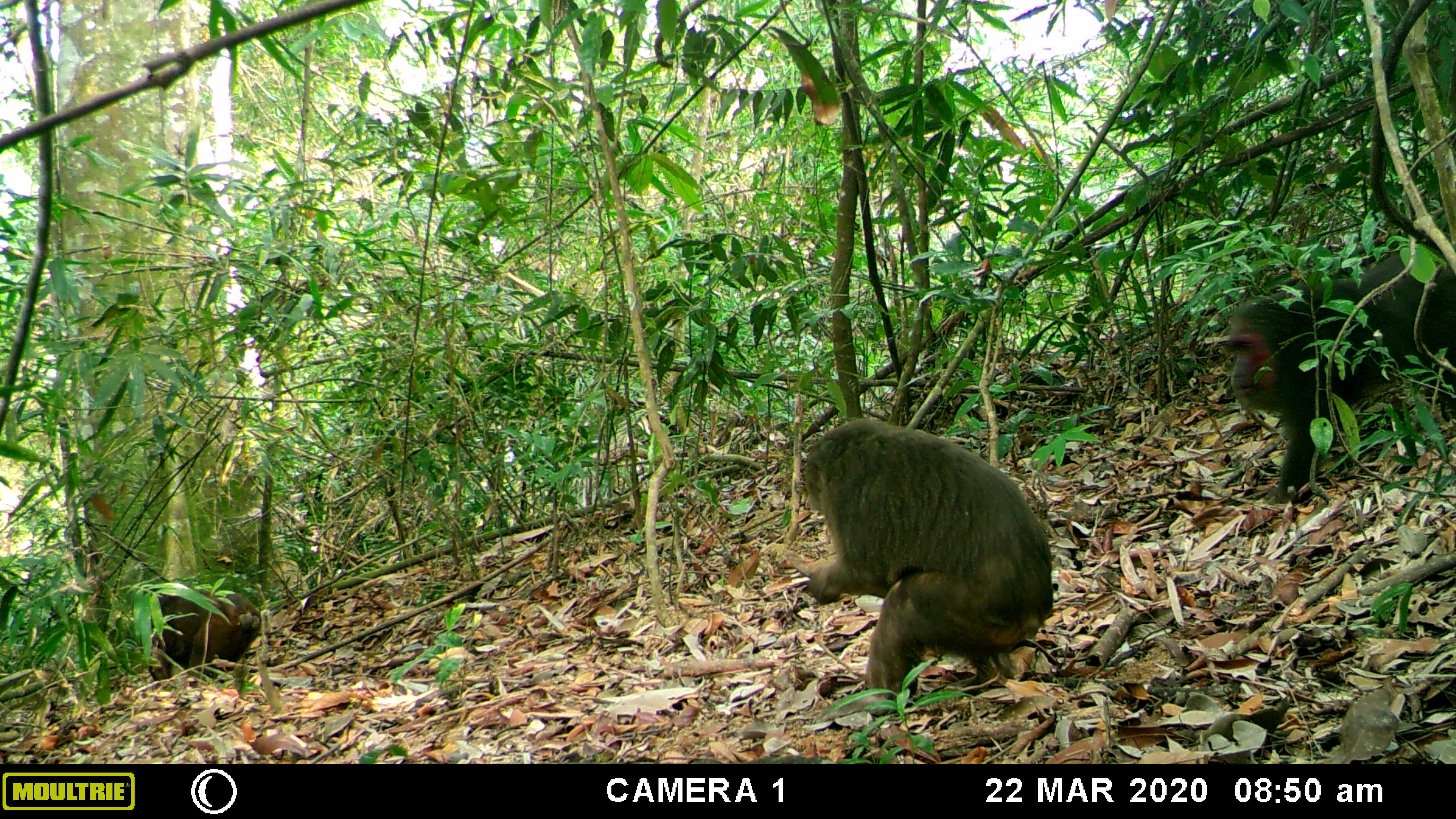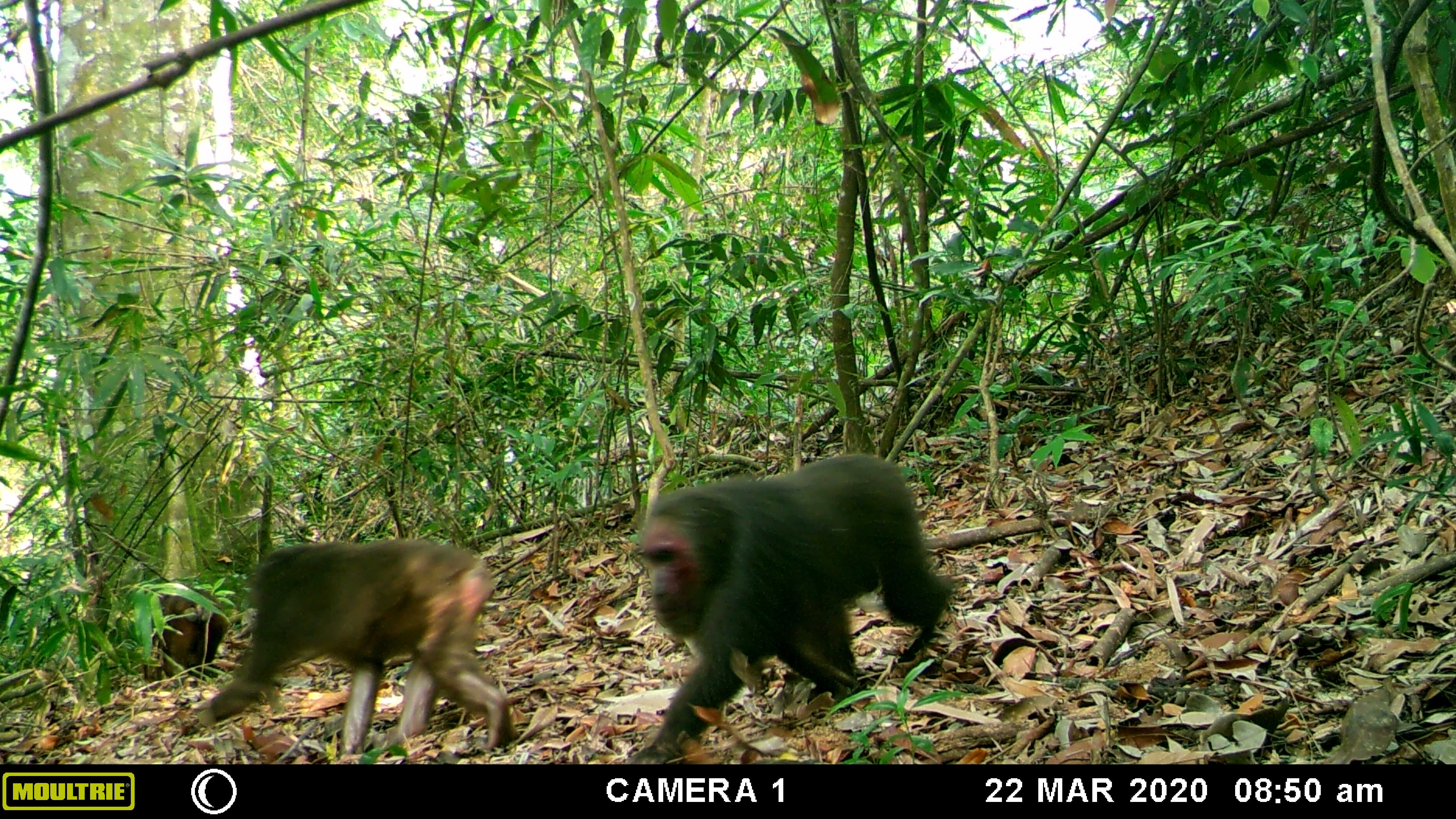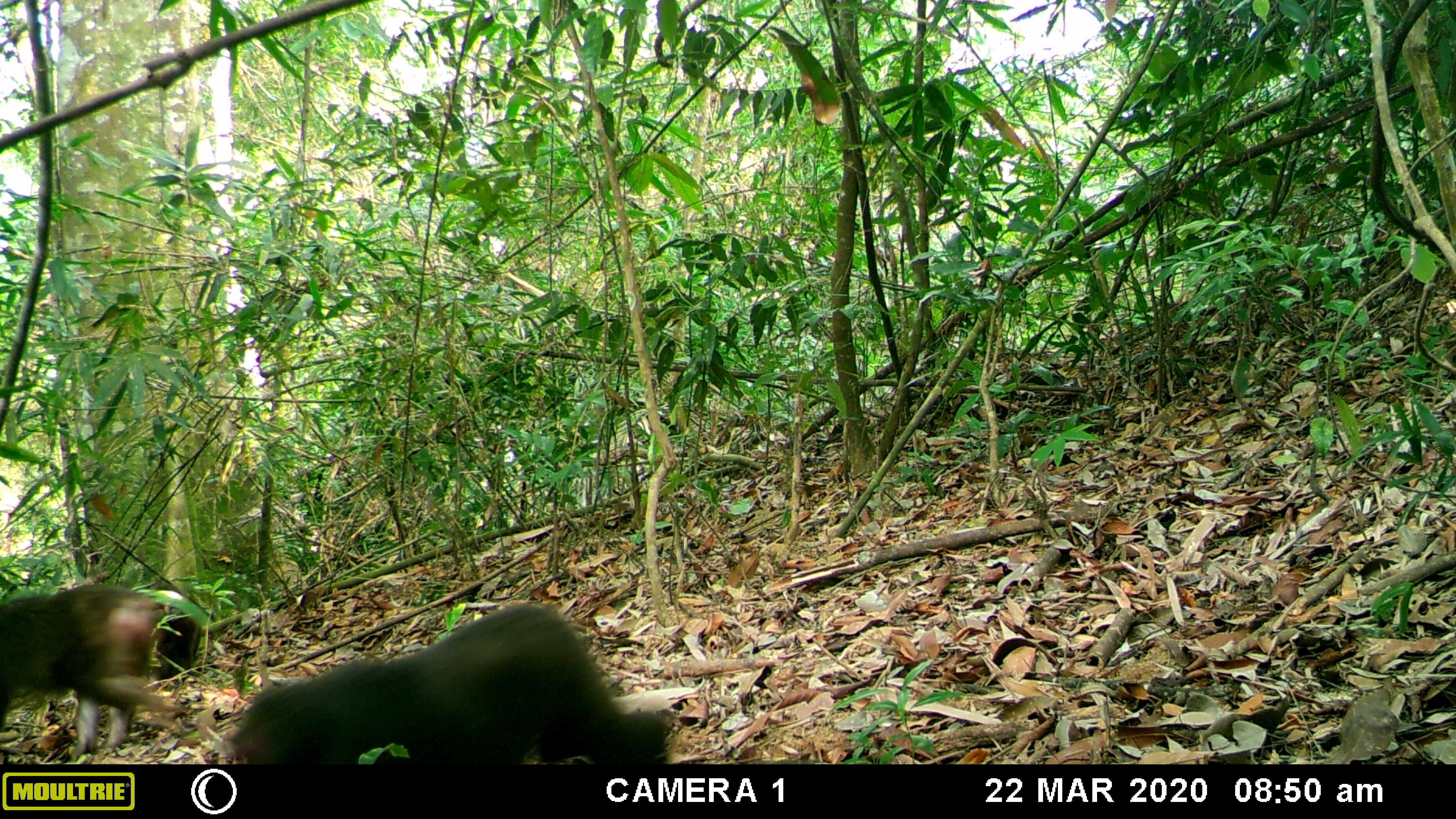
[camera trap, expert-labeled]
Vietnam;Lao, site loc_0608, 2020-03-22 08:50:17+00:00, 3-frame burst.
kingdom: Animalia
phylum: Chordata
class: Mammalia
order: Primates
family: Cercopithecidae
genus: Macaca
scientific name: Macaca arctoides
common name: stump-tailed macaque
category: stump tailed macaque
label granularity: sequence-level